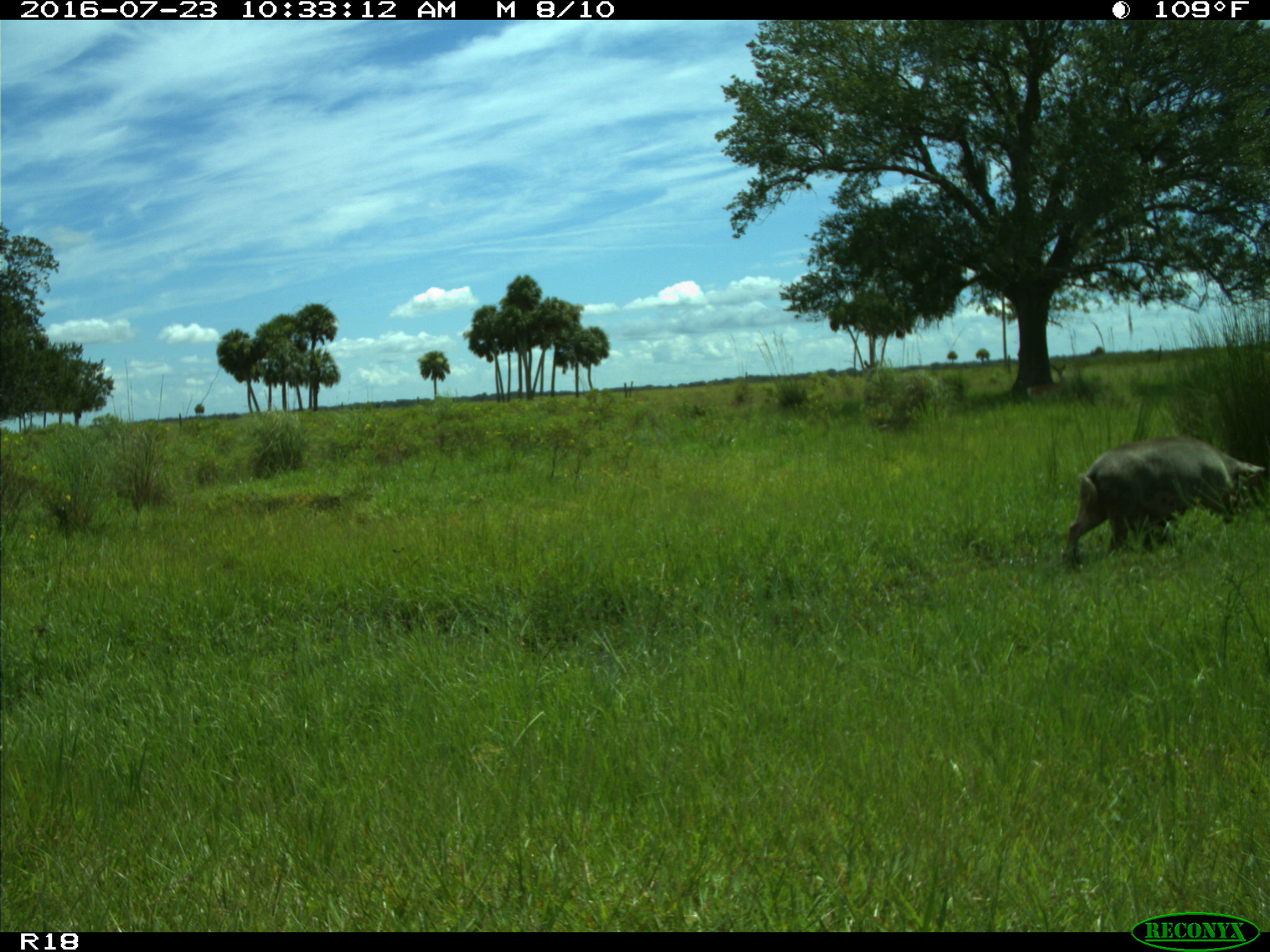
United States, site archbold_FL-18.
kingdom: Animalia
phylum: Chordata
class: Mammalia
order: Artiodactyla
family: Suidae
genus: Sus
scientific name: Sus scrofa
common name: wild boar